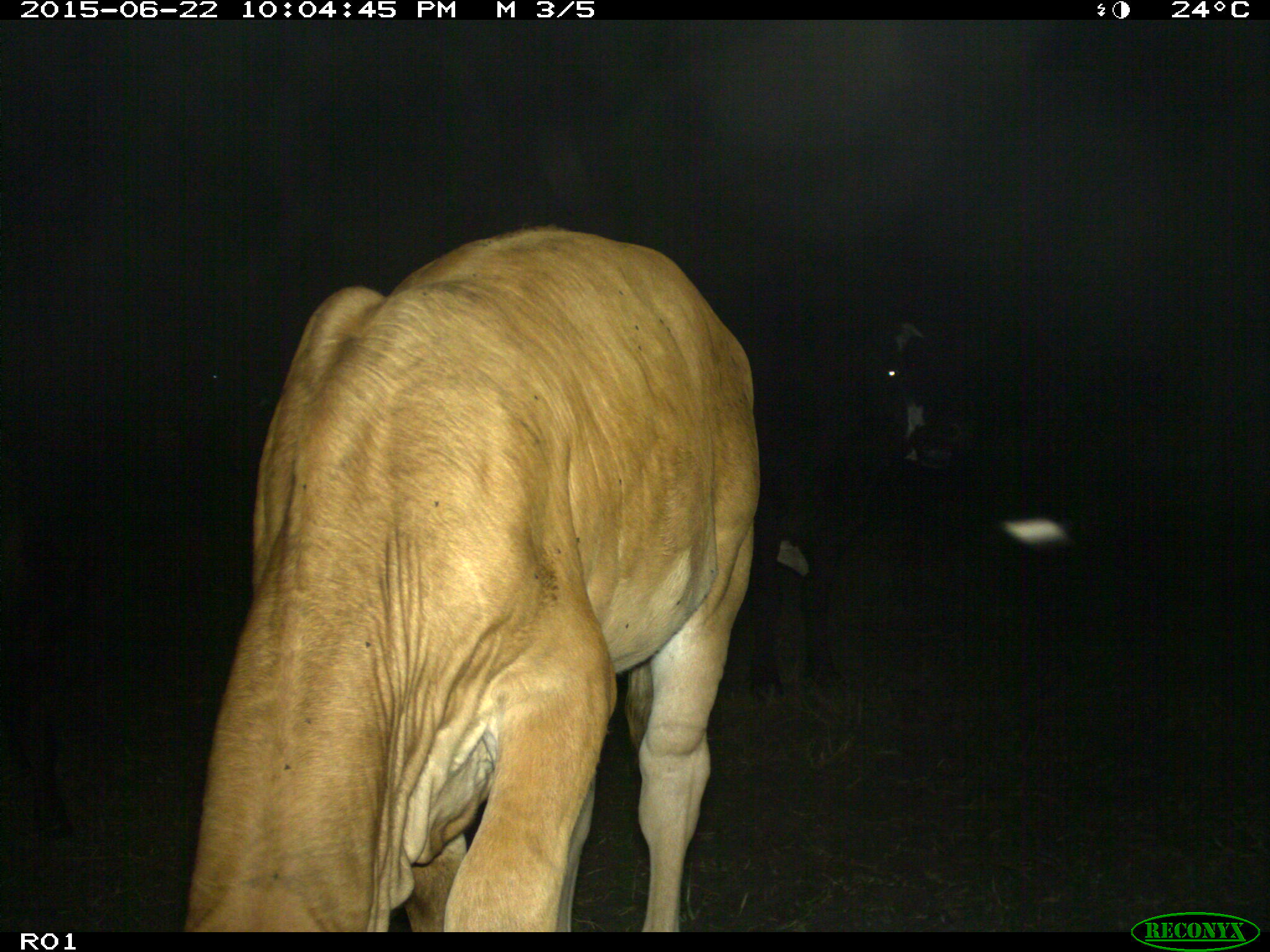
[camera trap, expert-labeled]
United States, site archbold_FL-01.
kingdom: Animalia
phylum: Chordata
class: Mammalia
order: Artiodactyla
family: Bovidae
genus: Bos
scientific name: Bos taurus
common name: domestic cow